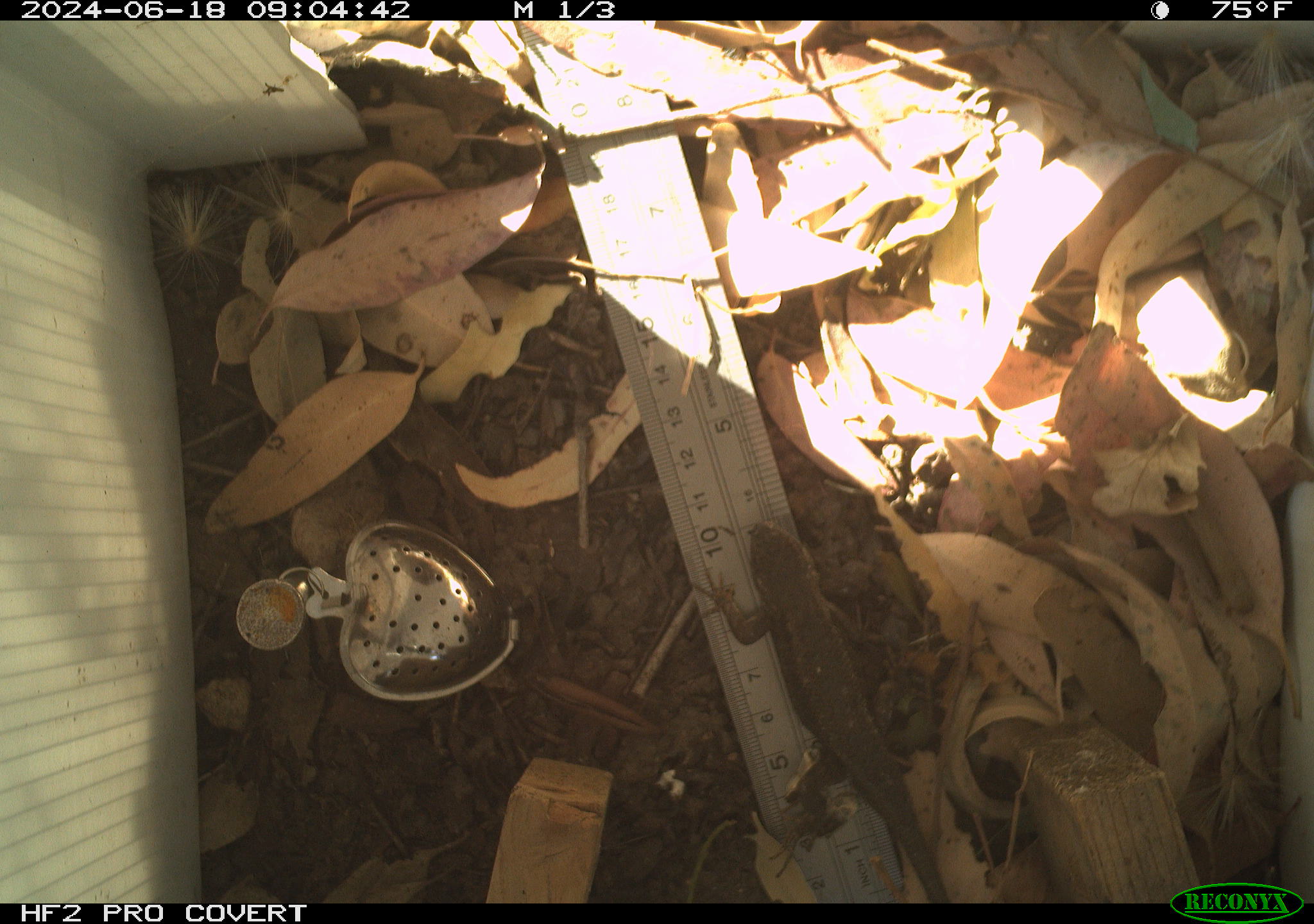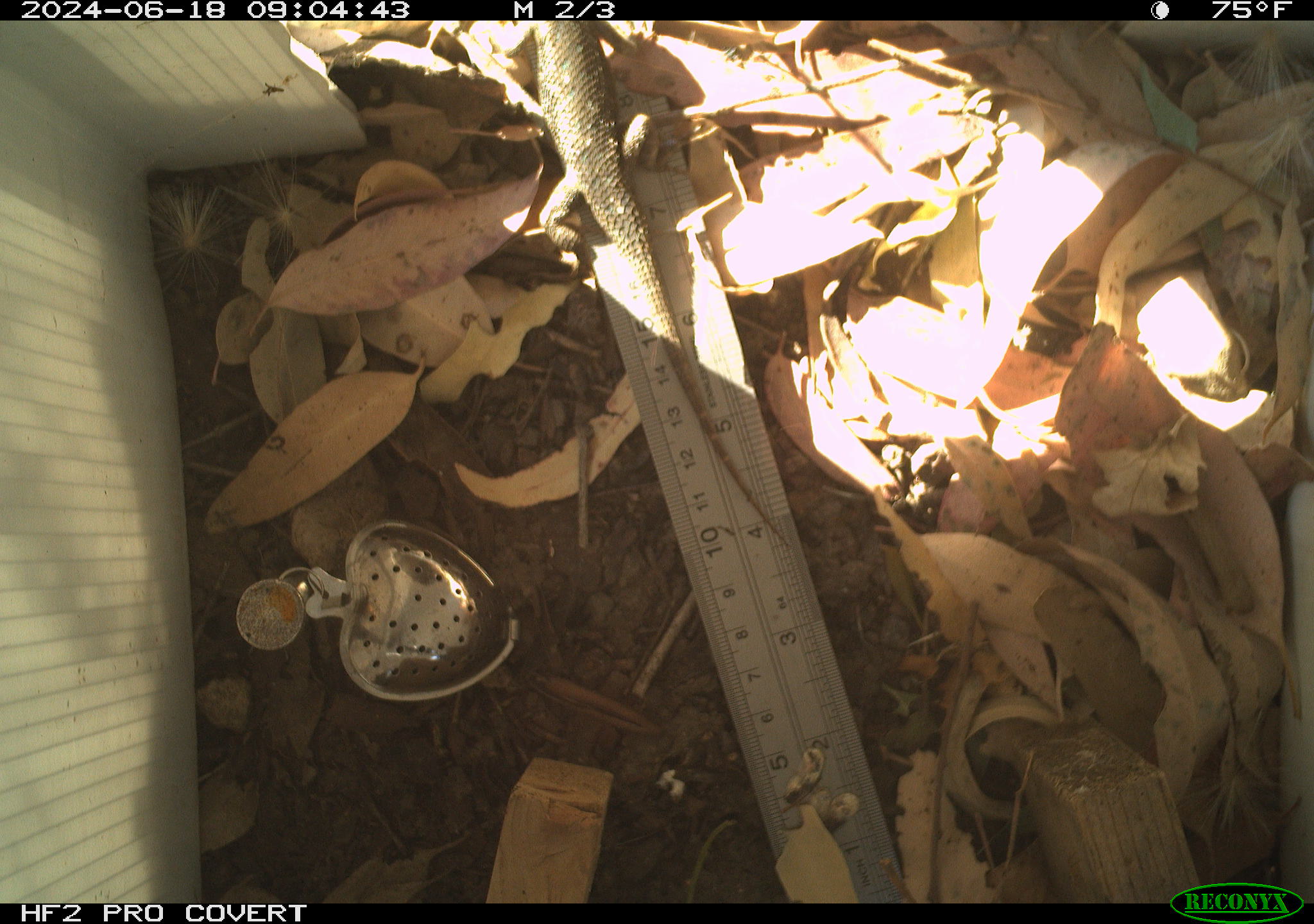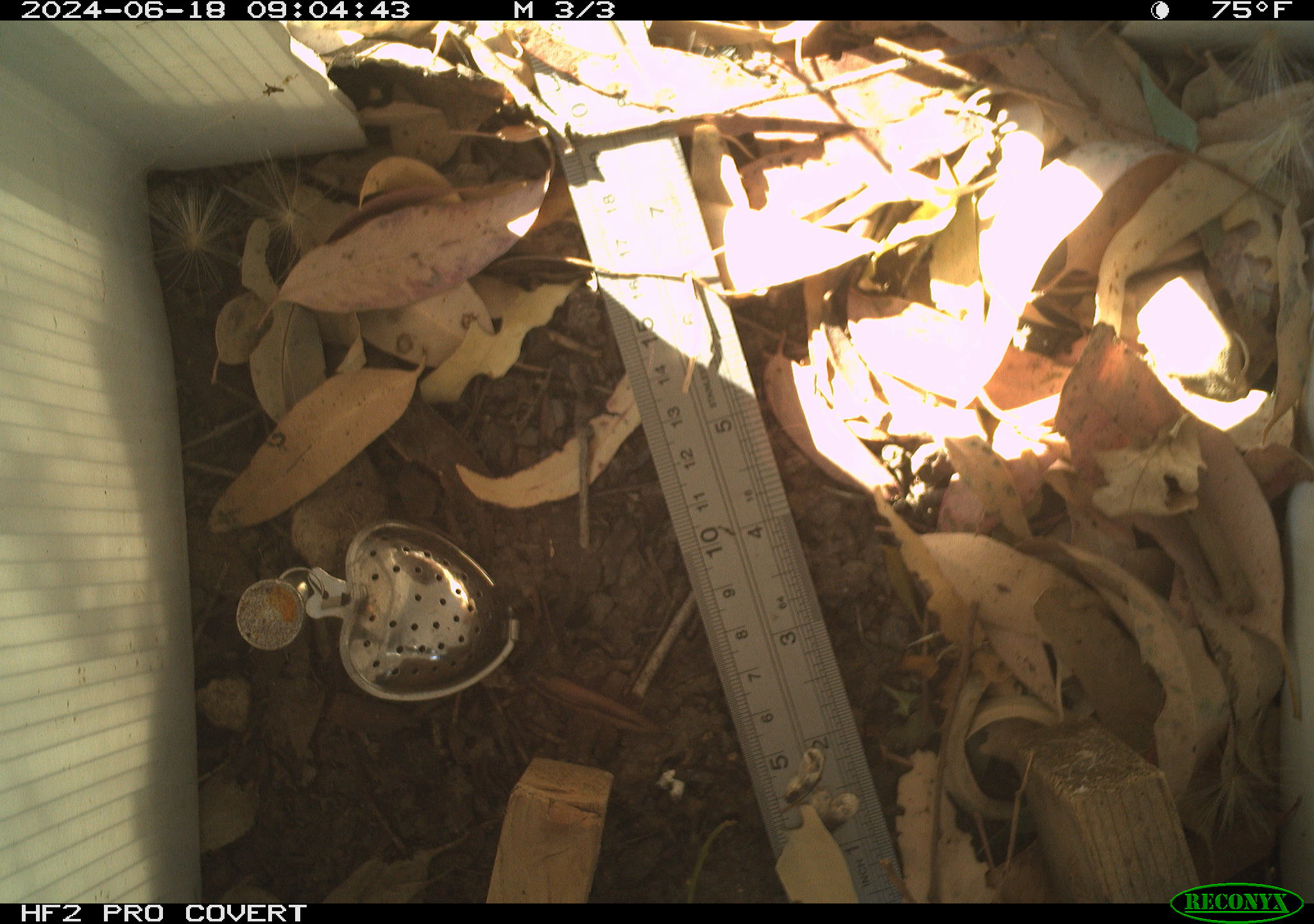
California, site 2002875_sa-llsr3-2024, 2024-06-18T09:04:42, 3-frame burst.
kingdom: Animalia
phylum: Chordata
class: Reptilia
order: Squamata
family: Phrynosomatidae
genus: Sceloporus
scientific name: Sceloporus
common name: spiny lizards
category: sceloporus species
Sceloporus species (spiny lizards) (Sceloporus).